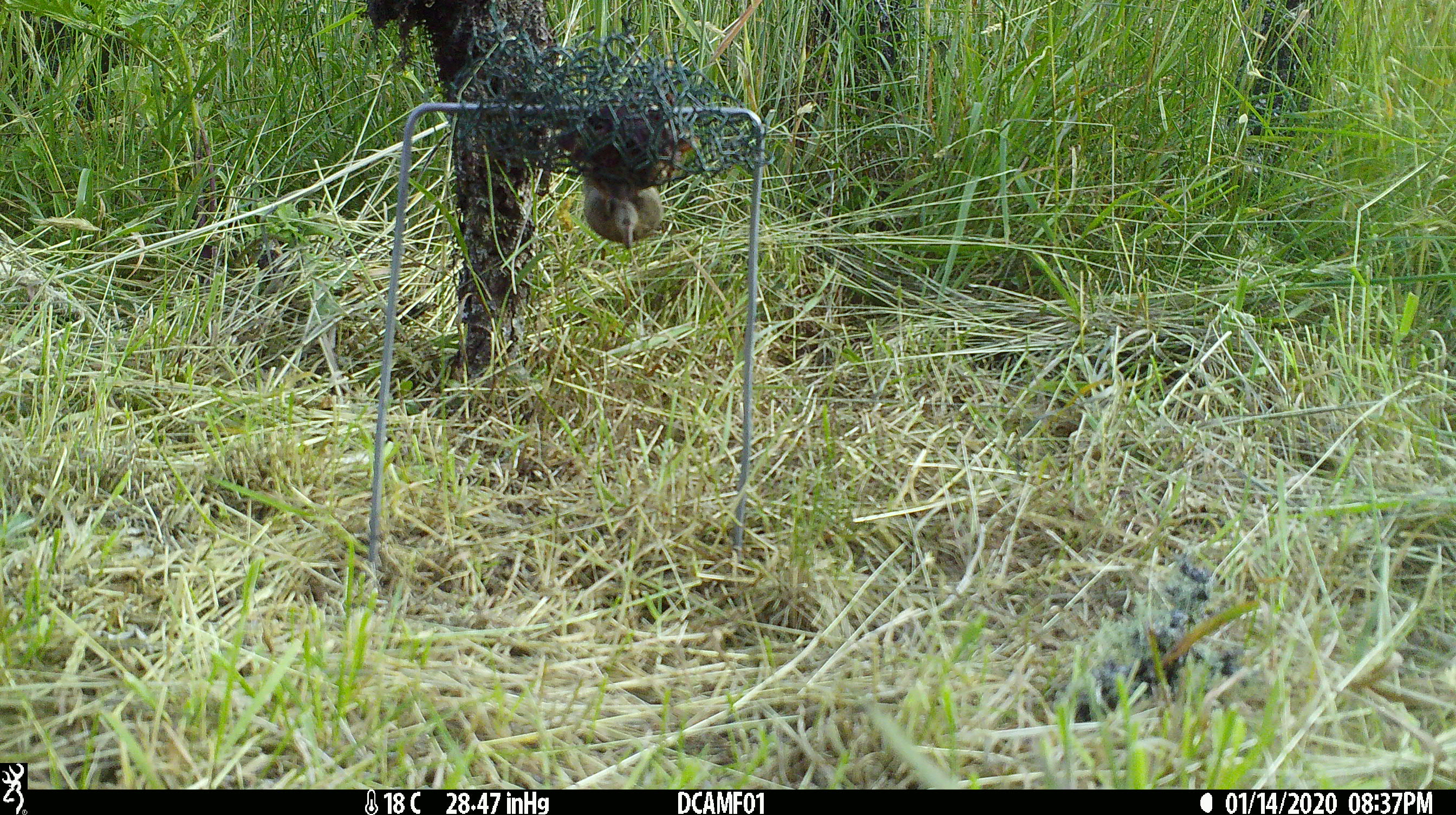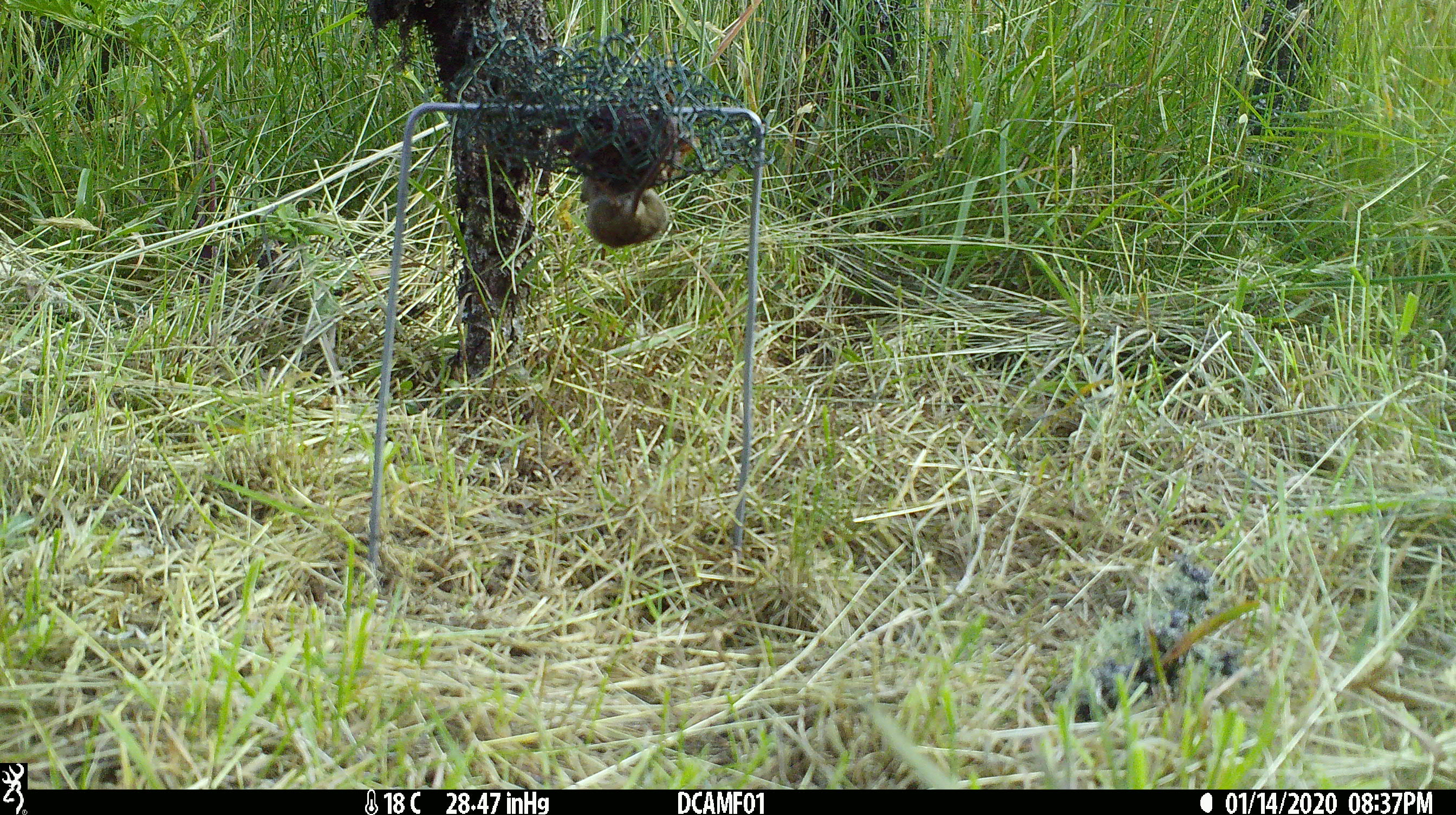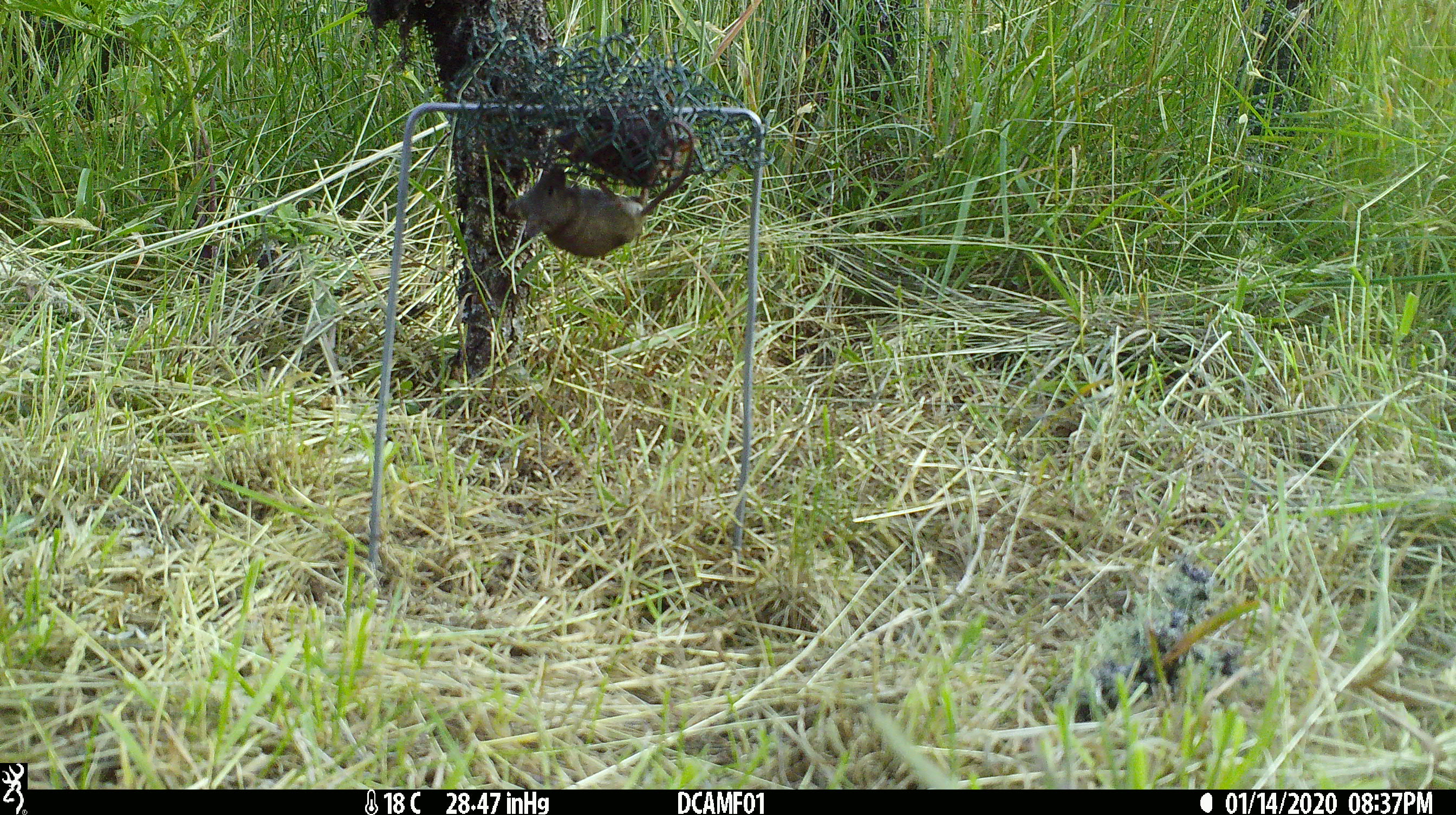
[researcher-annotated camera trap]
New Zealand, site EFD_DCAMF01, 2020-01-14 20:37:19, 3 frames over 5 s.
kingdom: Animalia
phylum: Chordata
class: Mammalia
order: Rodentia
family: Muridae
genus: Mus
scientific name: Mus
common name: mouse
Mouse (Mus).